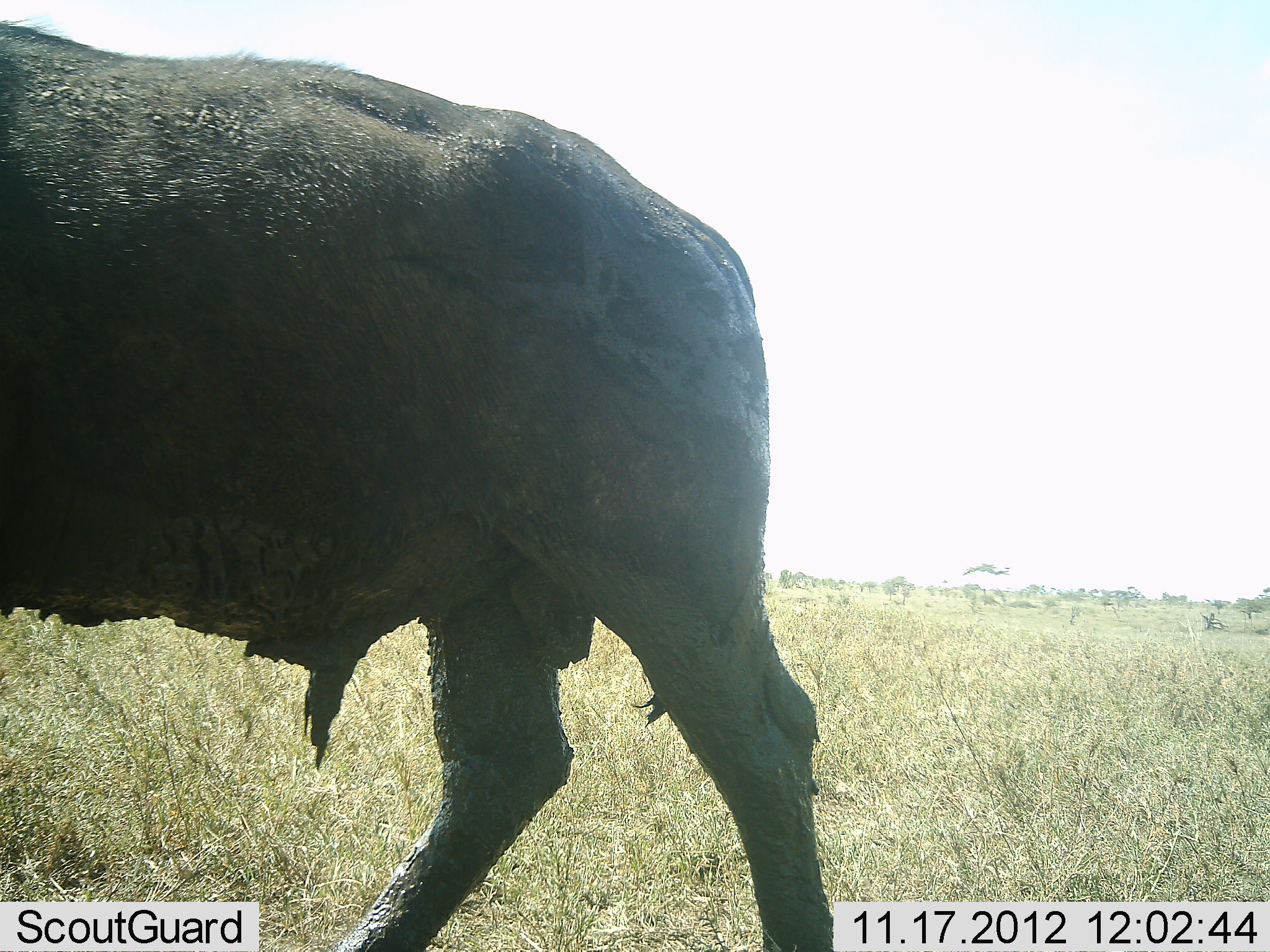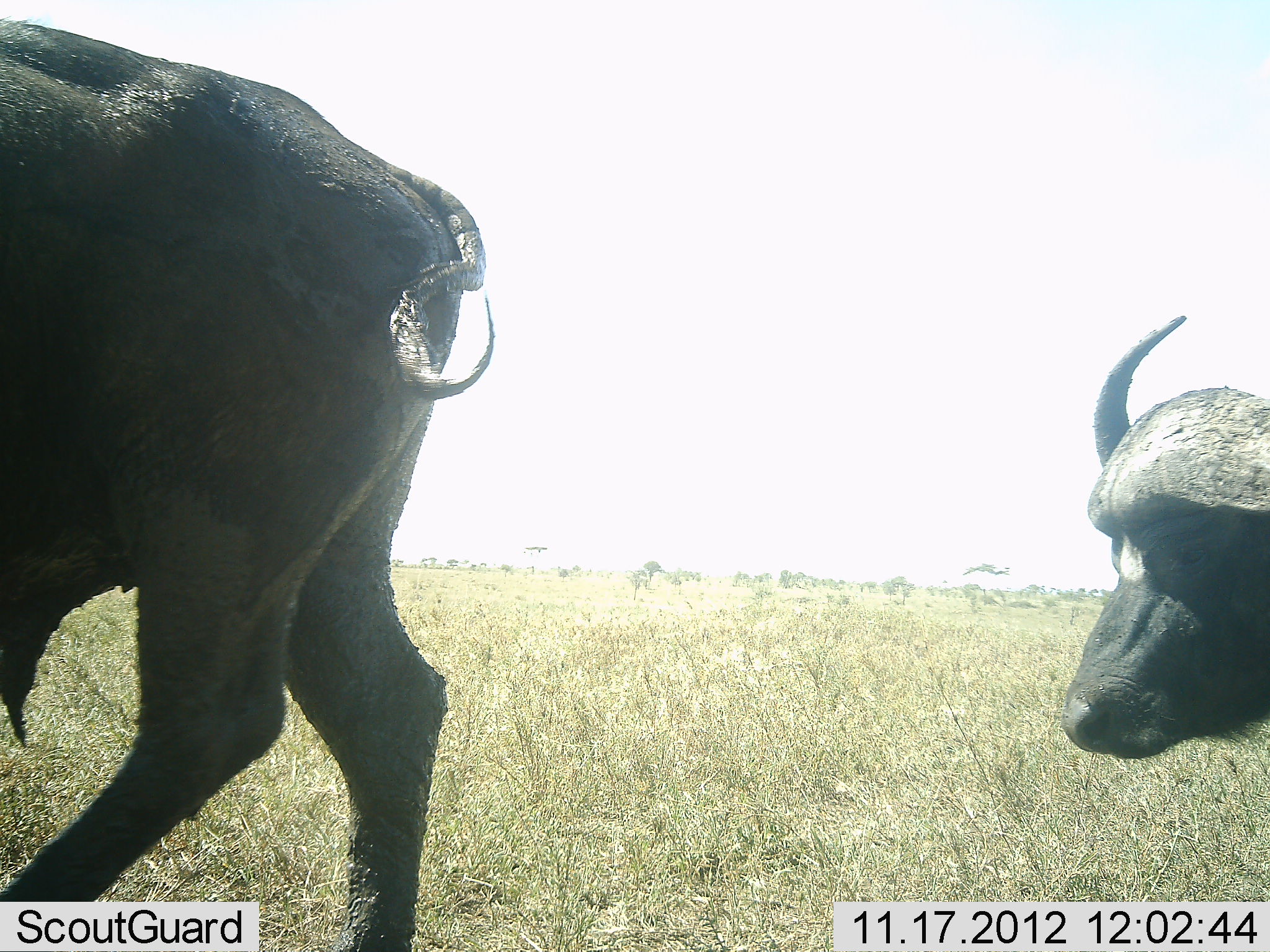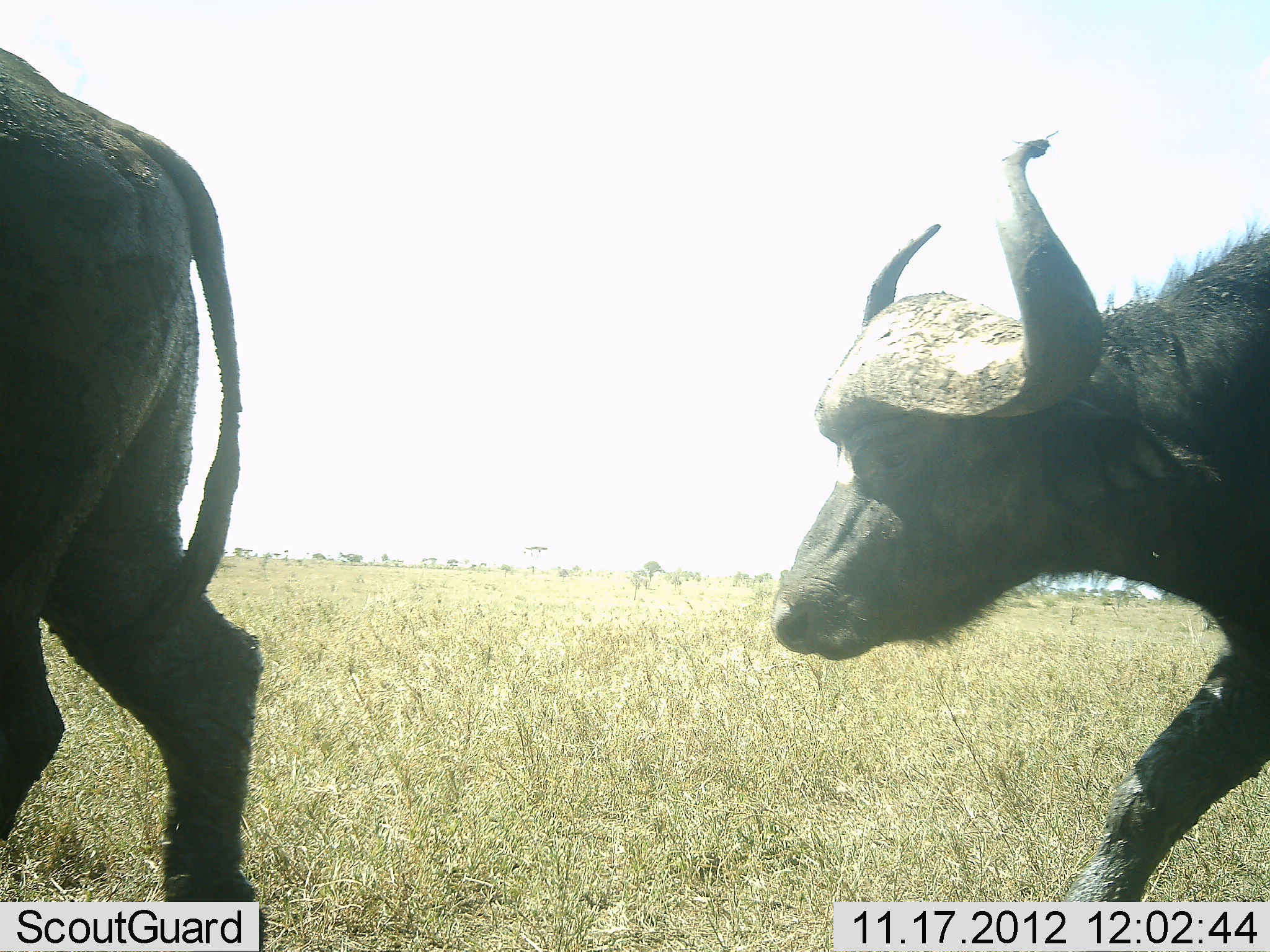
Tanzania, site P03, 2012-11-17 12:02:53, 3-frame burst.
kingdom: Animalia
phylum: Chordata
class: Mammalia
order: Artiodactyla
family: Bovidae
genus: Syncerus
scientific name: Syncerus caffer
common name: cape buffalo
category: buffalo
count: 2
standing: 0%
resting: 0%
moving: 100%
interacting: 0%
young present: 0%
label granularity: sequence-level